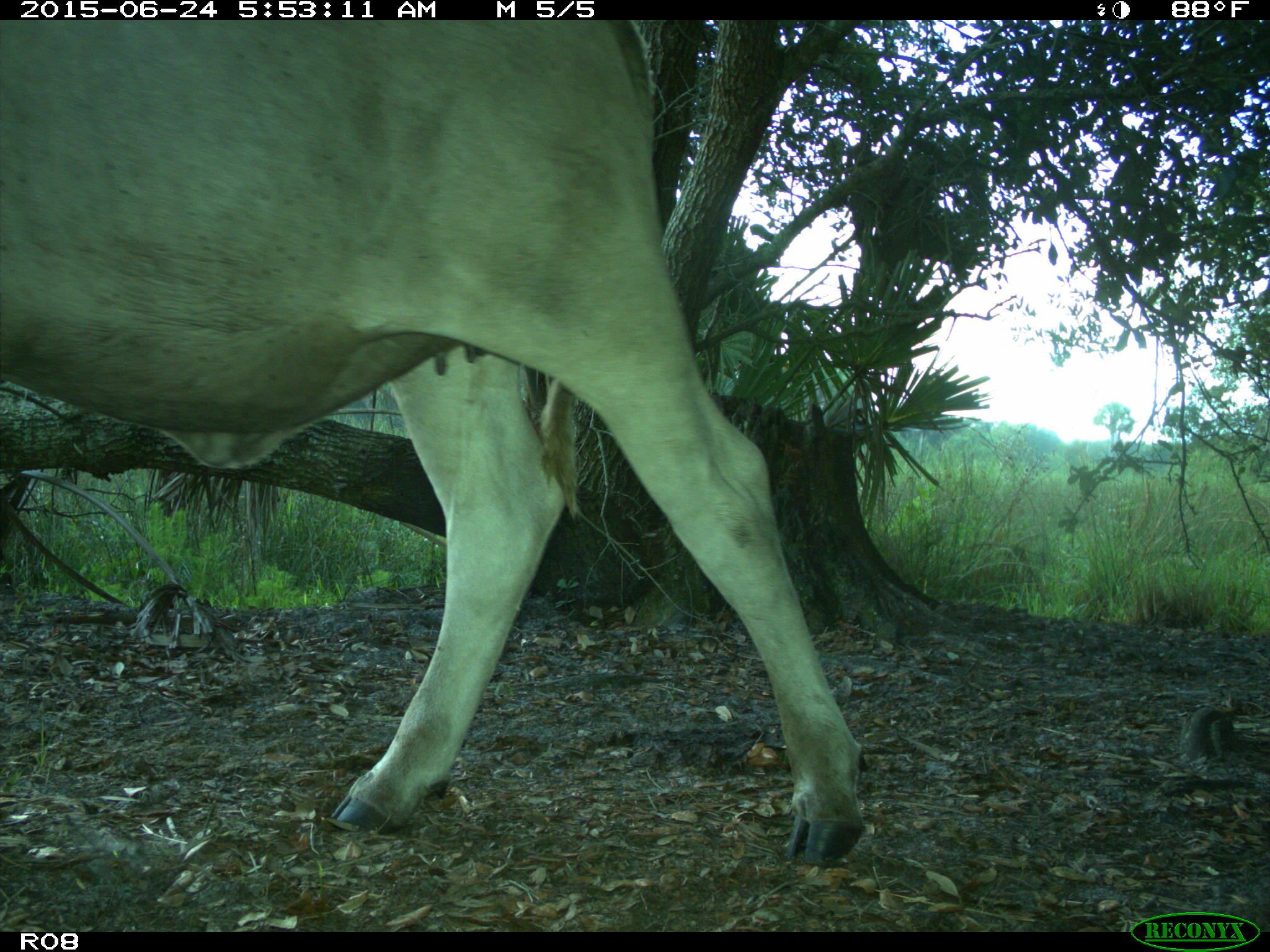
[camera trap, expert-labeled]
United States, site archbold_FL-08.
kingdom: Animalia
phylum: Chordata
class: Mammalia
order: Artiodactyla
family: Bovidae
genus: Bos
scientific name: Bos taurus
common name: domestic cow